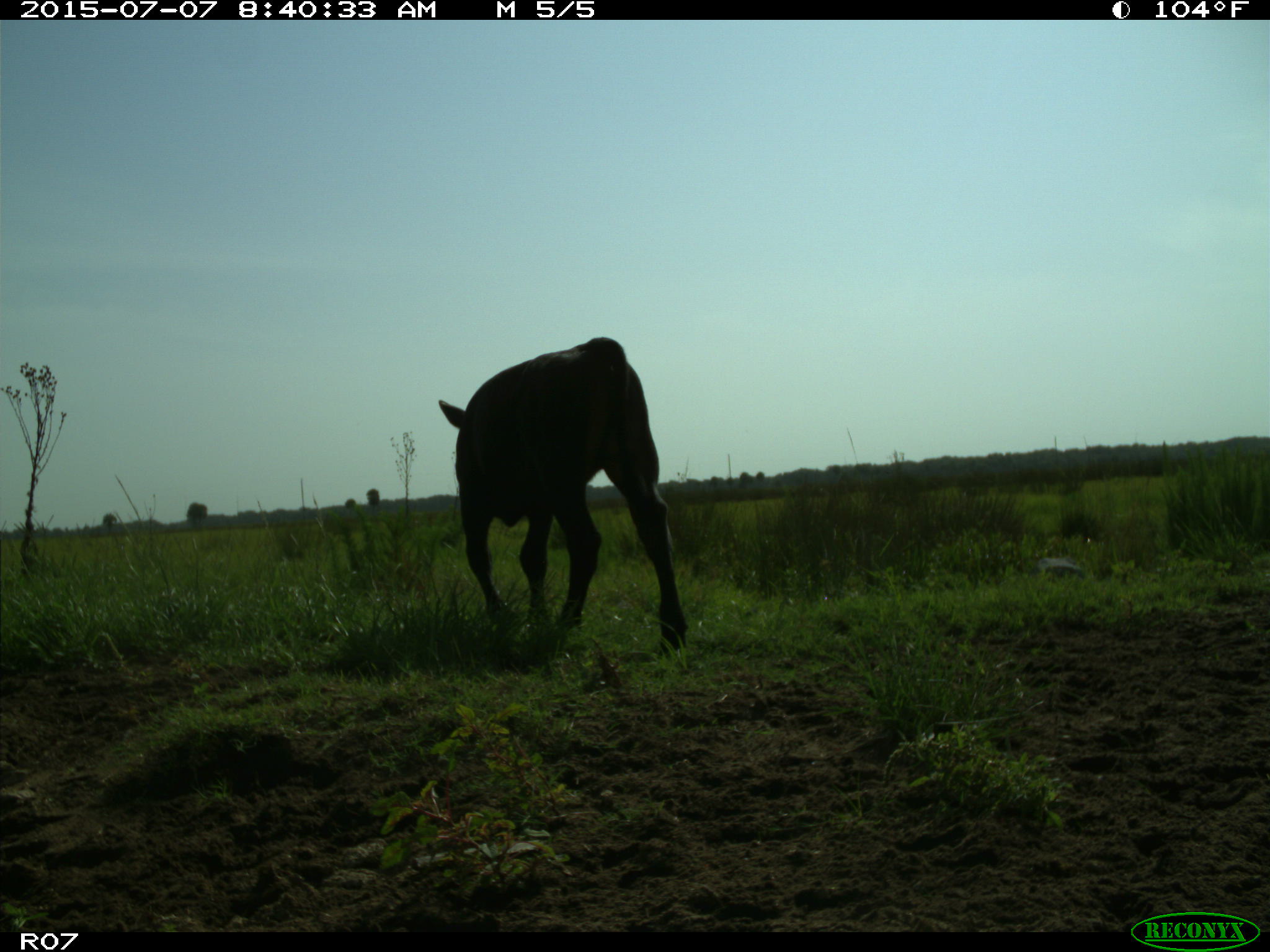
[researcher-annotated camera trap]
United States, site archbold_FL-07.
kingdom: Animalia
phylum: Chordata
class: Mammalia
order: Artiodactyla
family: Bovidae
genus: Bos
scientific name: Bos taurus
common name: domestic cow